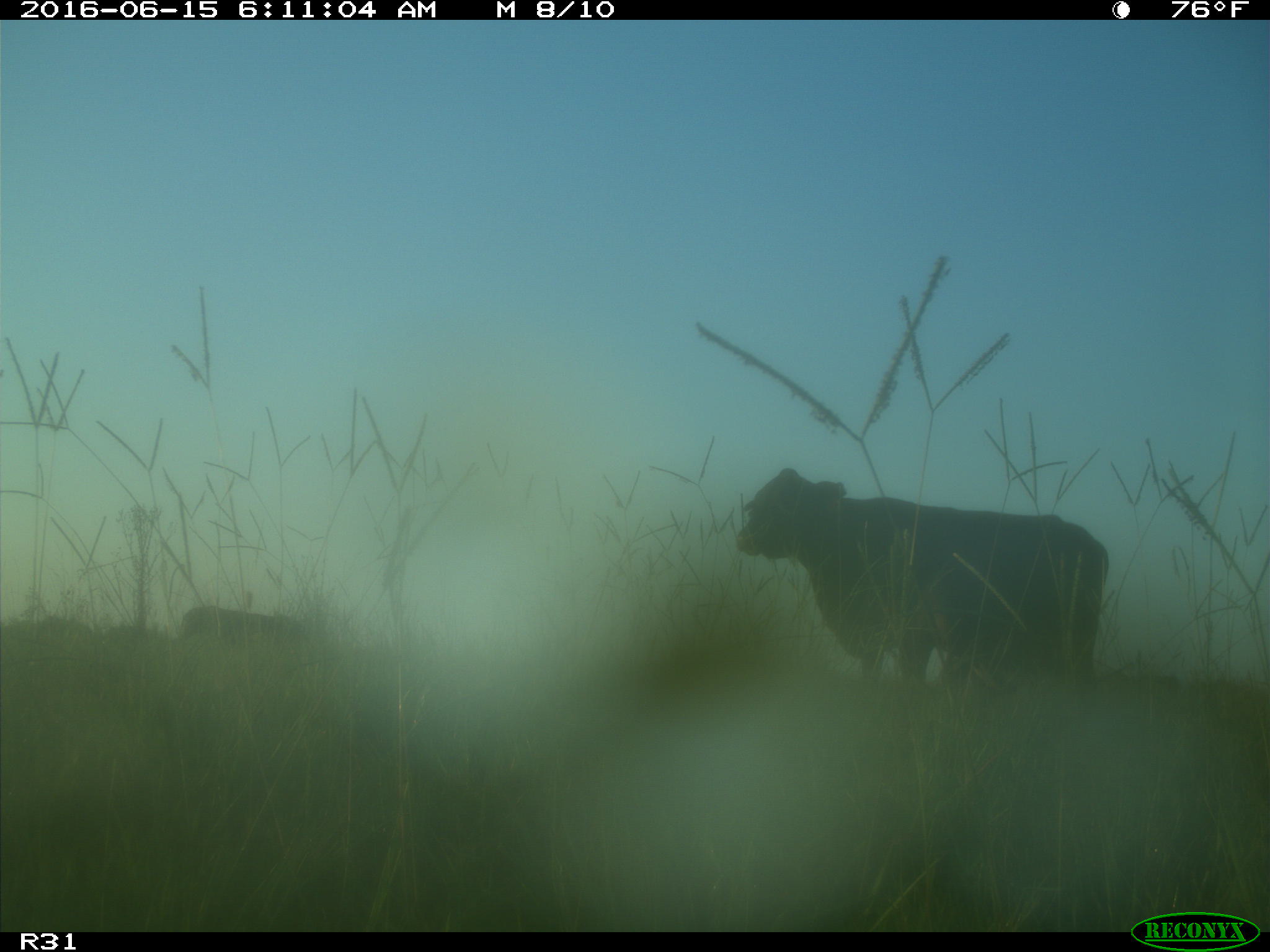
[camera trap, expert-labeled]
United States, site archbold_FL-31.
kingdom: Animalia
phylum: Chordata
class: Mammalia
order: Artiodactyla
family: Bovidae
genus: Bos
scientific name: Bos taurus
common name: domestic cow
Bos taurus (domestic cow).